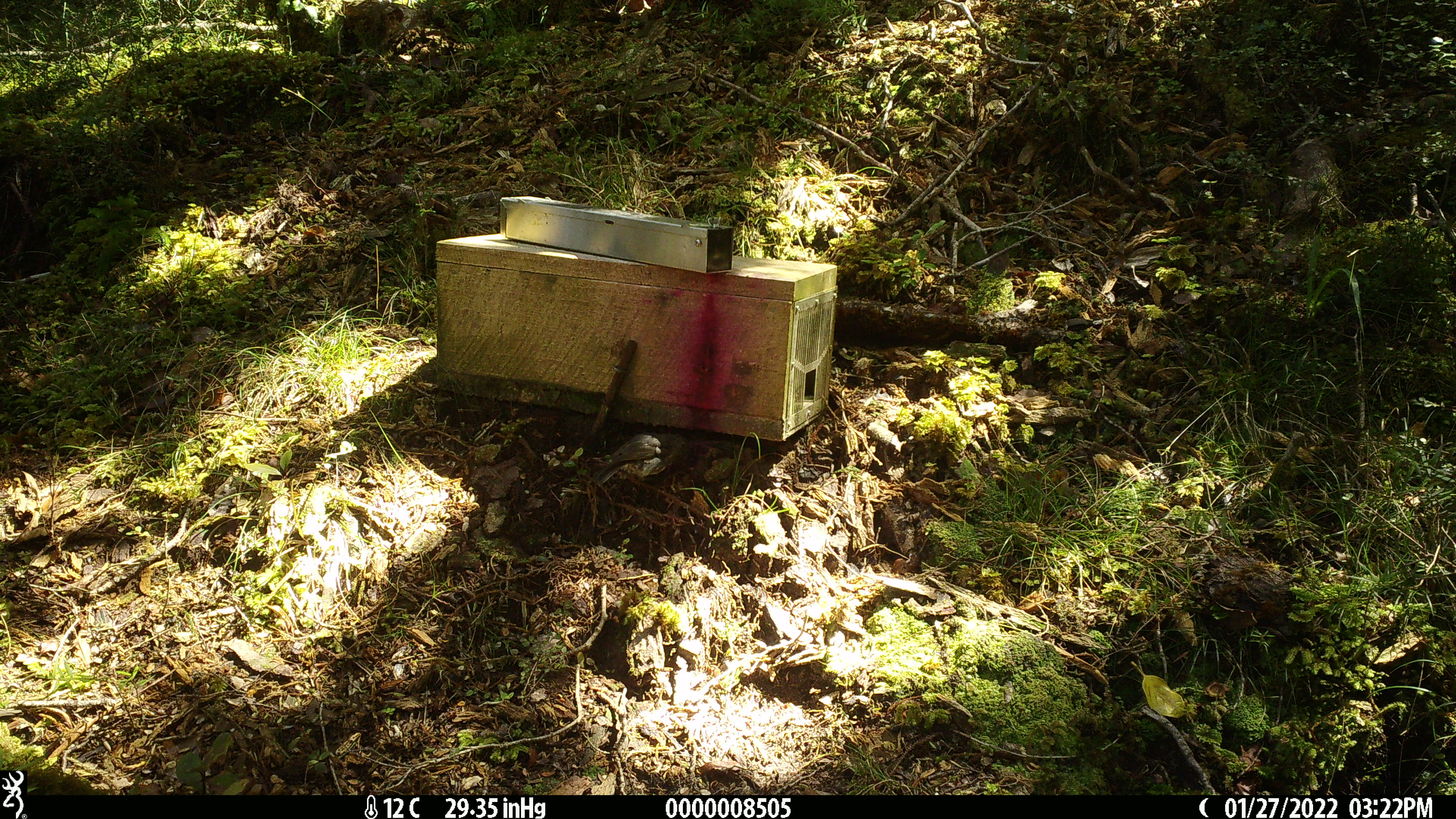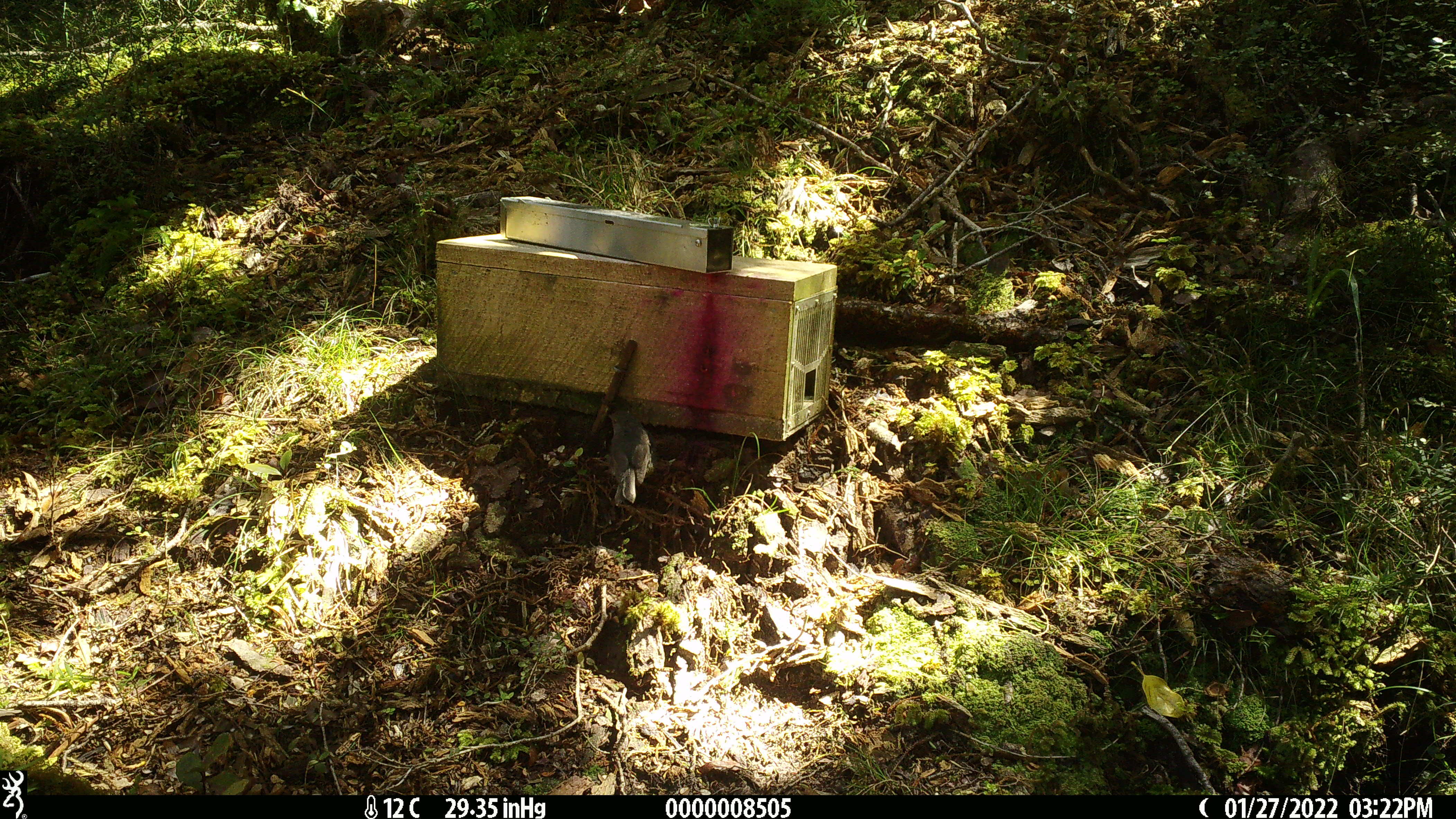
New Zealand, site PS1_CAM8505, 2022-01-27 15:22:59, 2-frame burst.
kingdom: Animalia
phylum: Chordata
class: Aves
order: Passeriformes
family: Petroicidae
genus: Petroica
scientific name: Petroica australis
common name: new zealand robin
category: robin